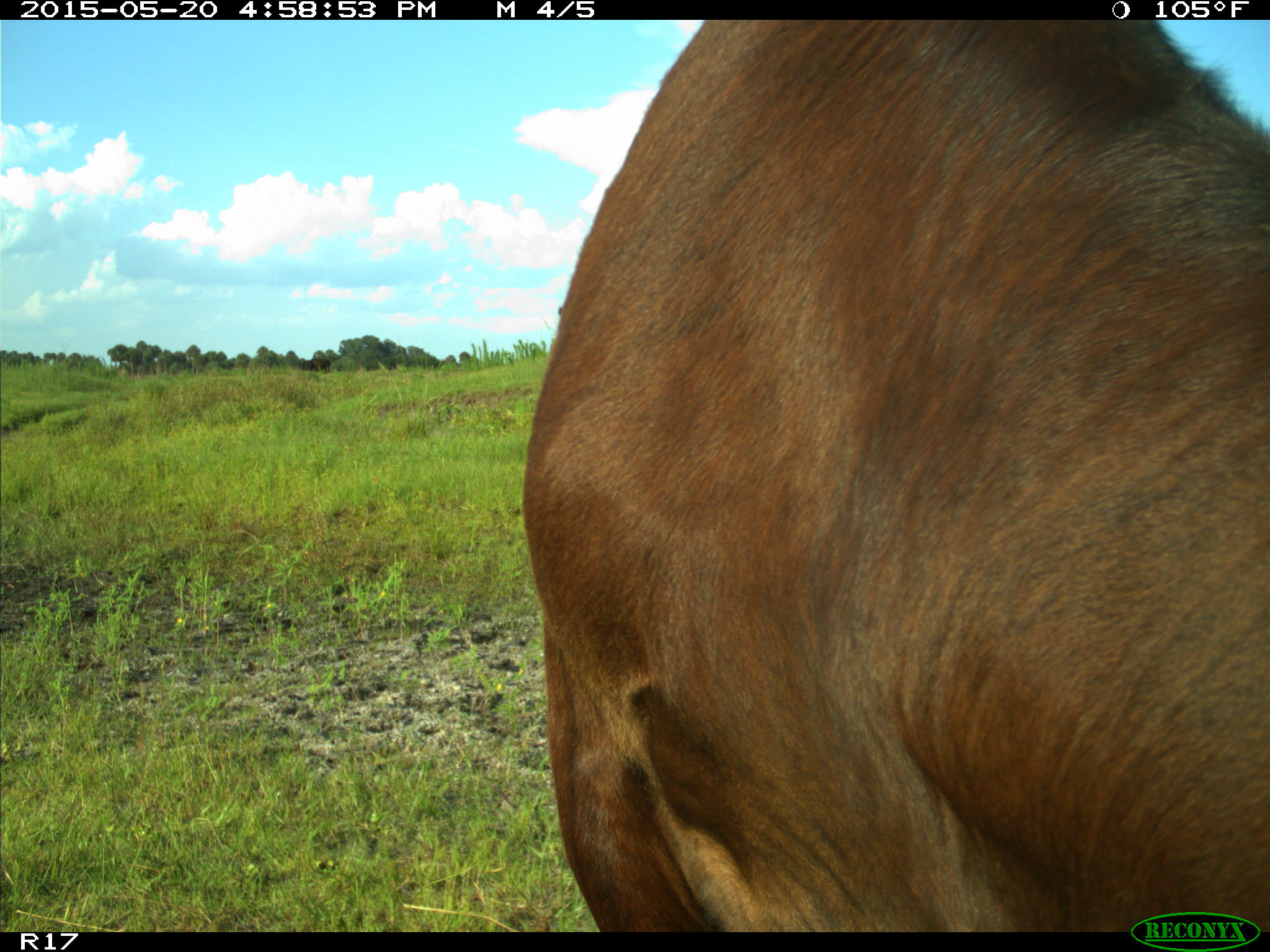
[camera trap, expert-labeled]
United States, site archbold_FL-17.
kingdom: Animalia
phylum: Chordata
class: Mammalia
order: Artiodactyla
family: Bovidae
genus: Bos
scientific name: Bos taurus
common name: domestic cow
Bos taurus (domestic cow).